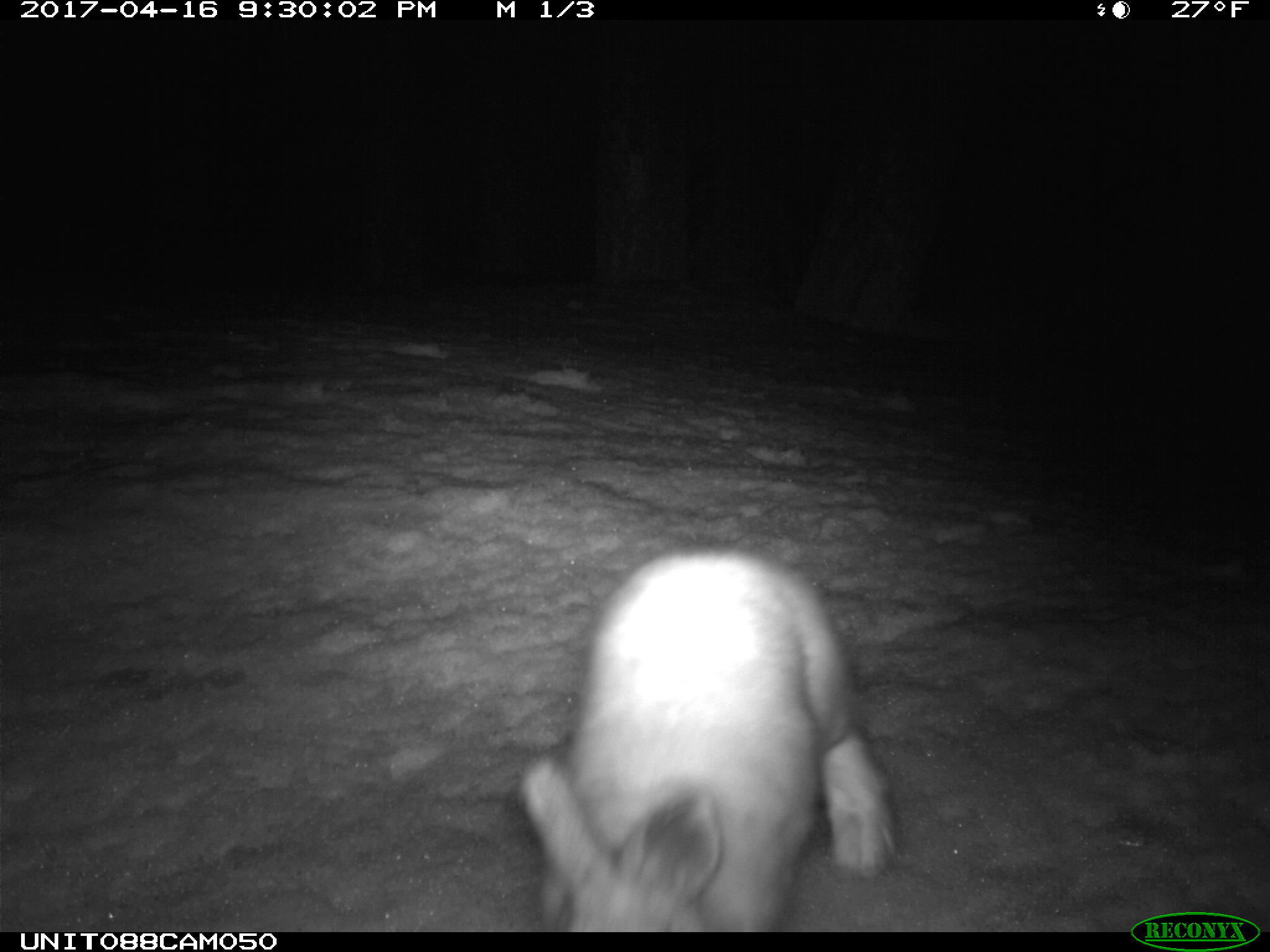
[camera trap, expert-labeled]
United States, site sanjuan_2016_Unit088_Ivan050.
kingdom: Animalia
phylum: Chordata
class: Mammalia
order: Lagomorpha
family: Leporidae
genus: Lepus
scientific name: Lepus americanus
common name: snowshoe hare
Lepus americanus (snowshoe hare).